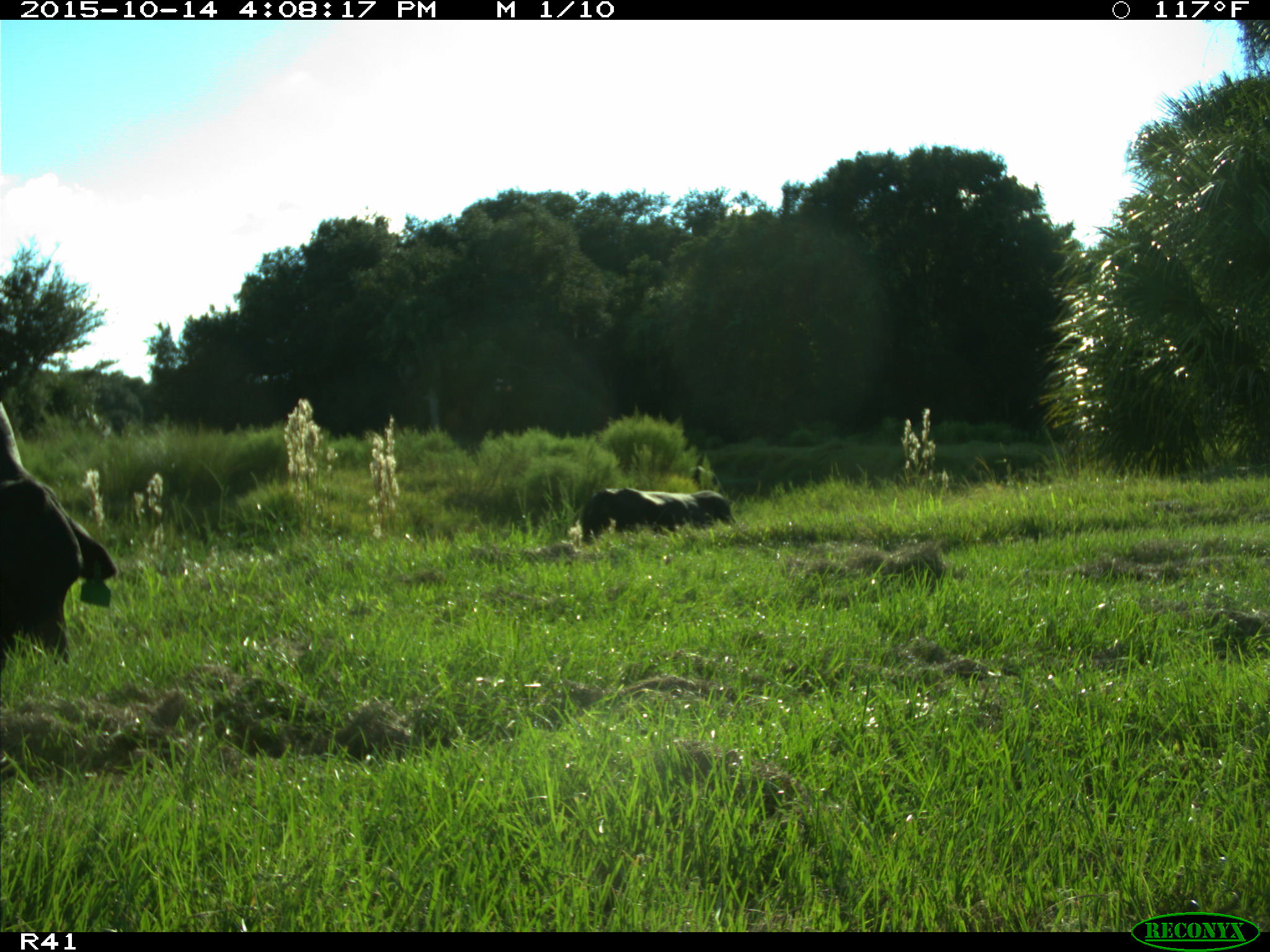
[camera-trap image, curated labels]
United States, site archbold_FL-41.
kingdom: Animalia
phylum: Chordata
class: Mammalia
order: Artiodactyla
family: Bovidae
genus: Bos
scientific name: Bos taurus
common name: domestic cow